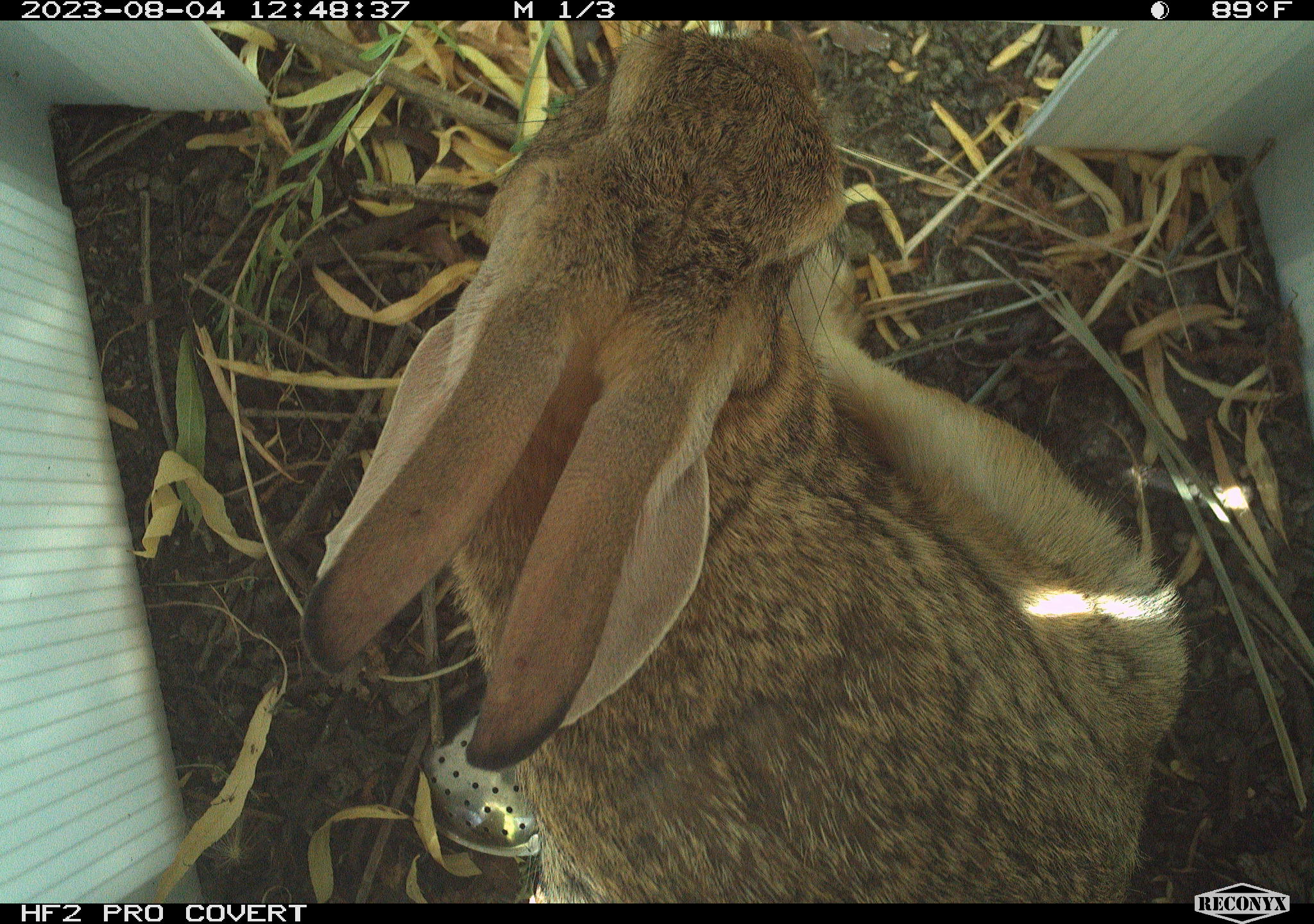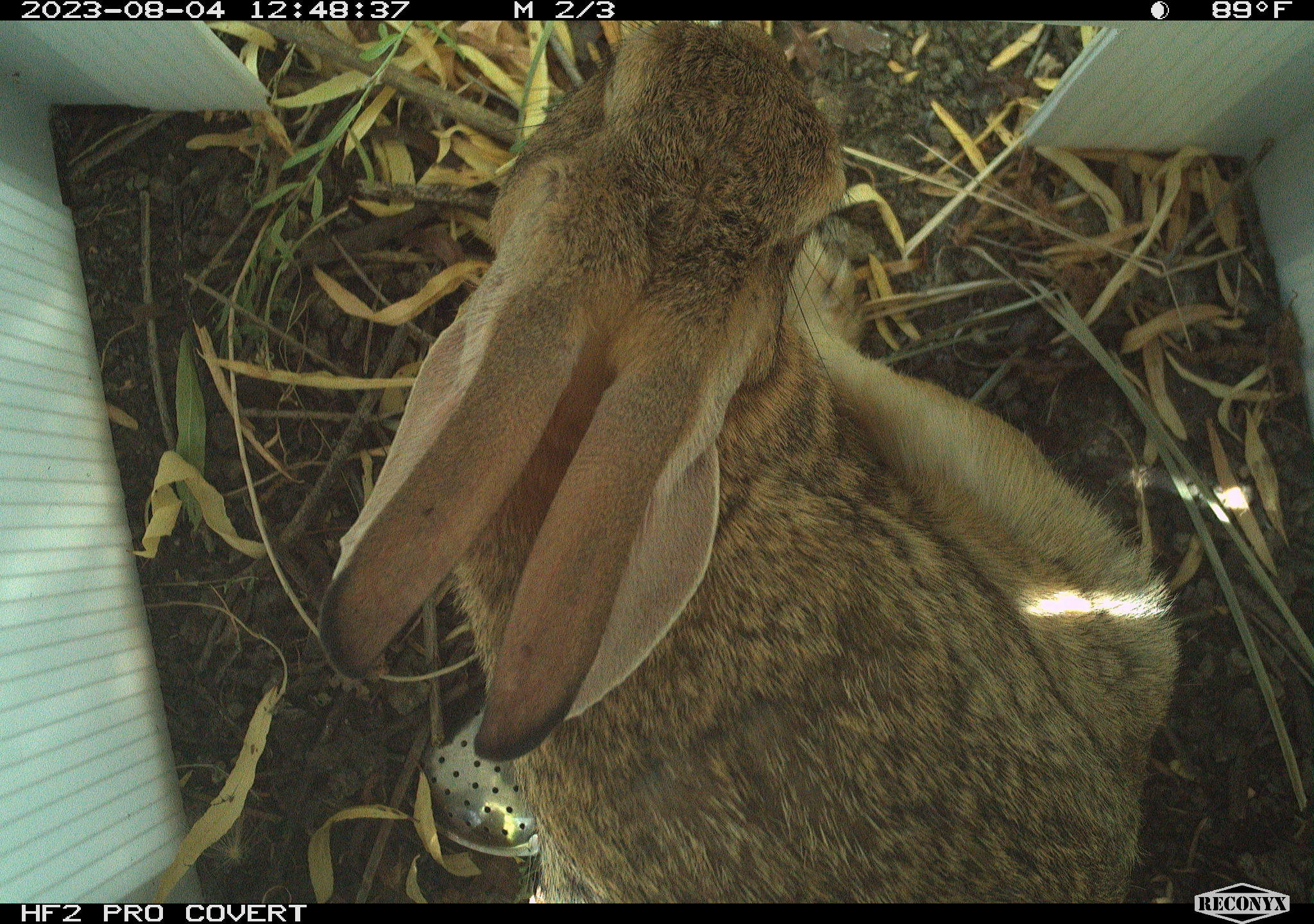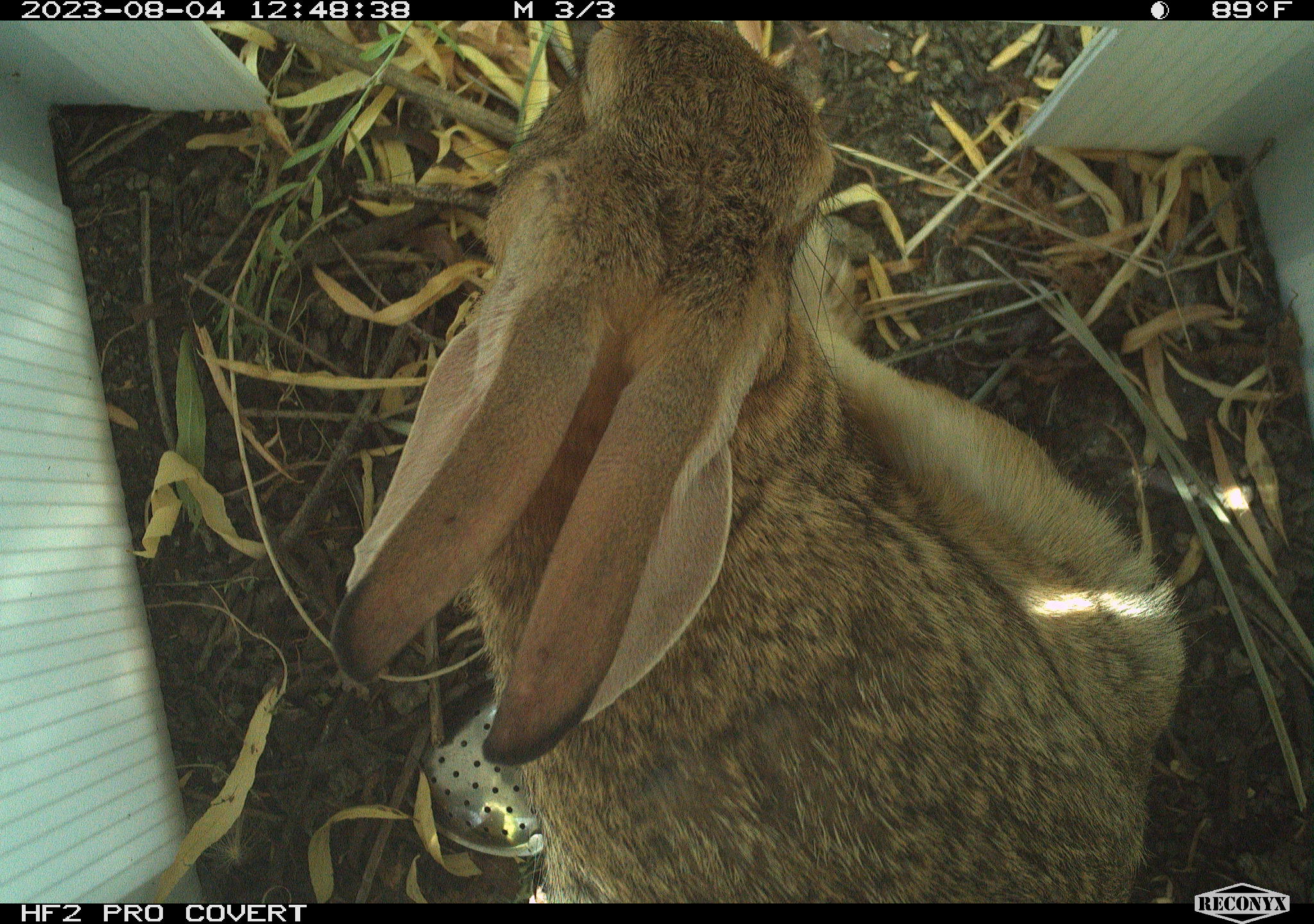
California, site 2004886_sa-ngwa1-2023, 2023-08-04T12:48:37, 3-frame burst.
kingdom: Animalia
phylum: Chordata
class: Mammalia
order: Lagomorpha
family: Leporidae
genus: Sylvilagus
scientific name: Sylvilagus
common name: cottontail rabbits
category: sylvilagus species